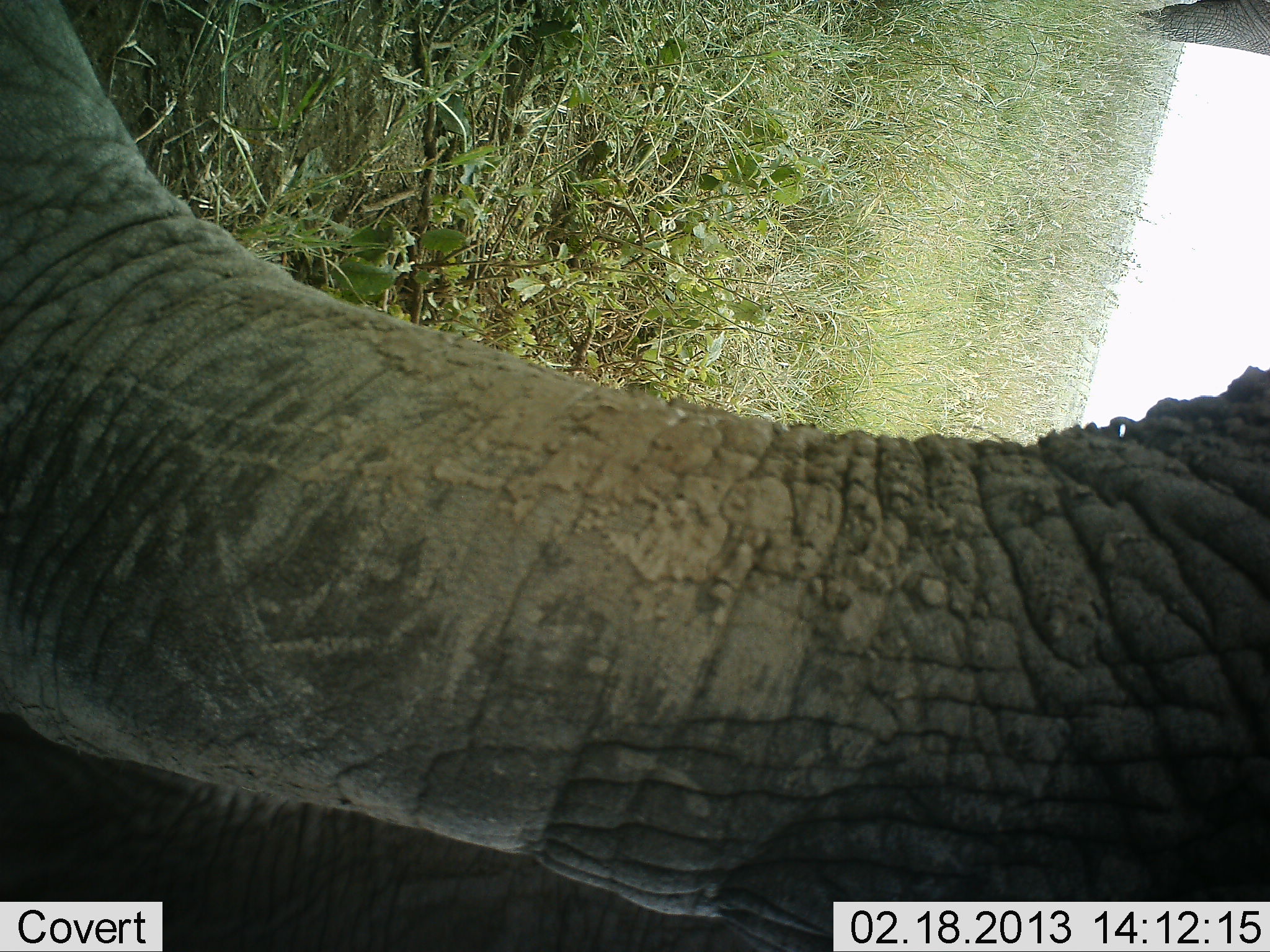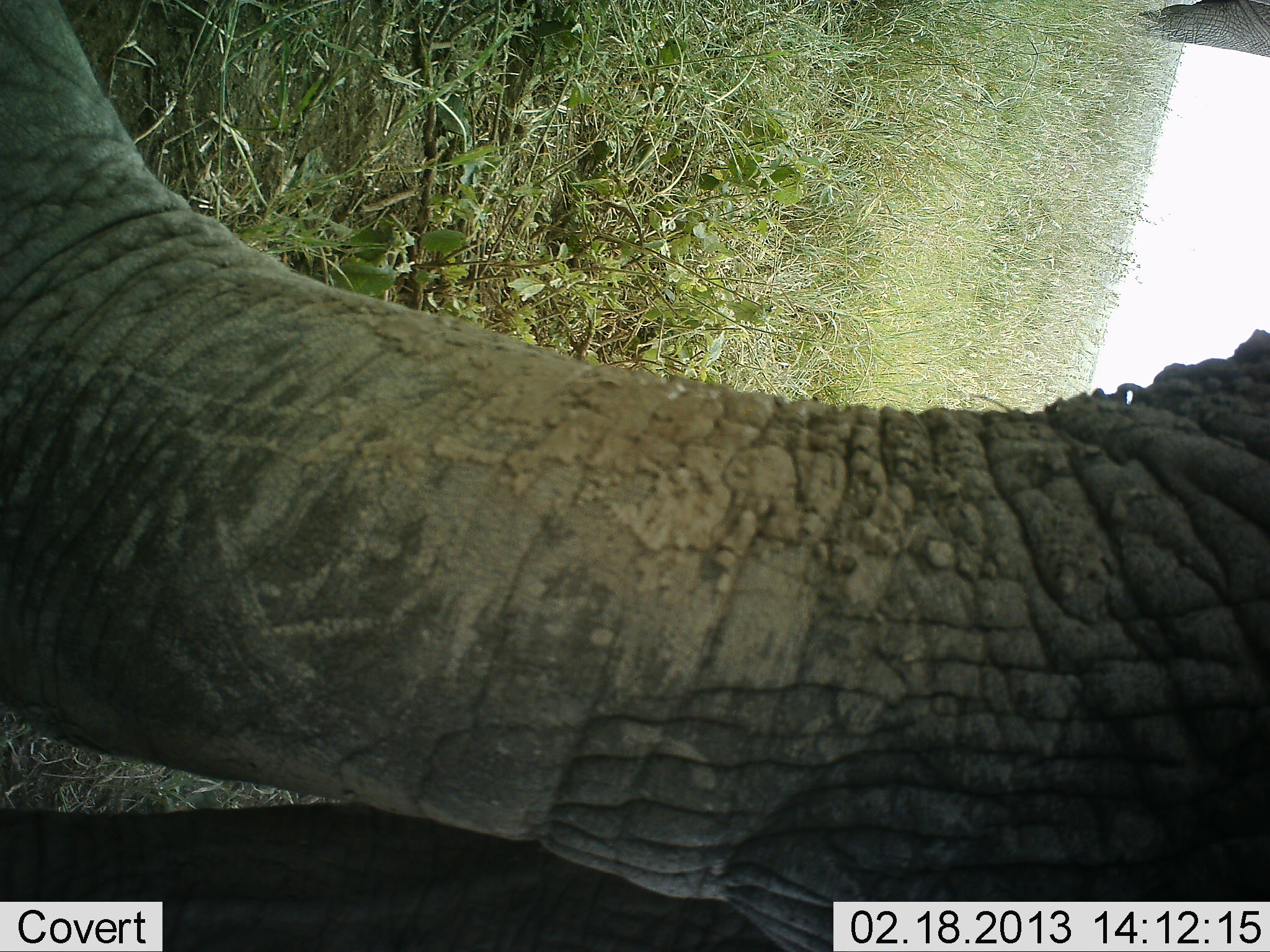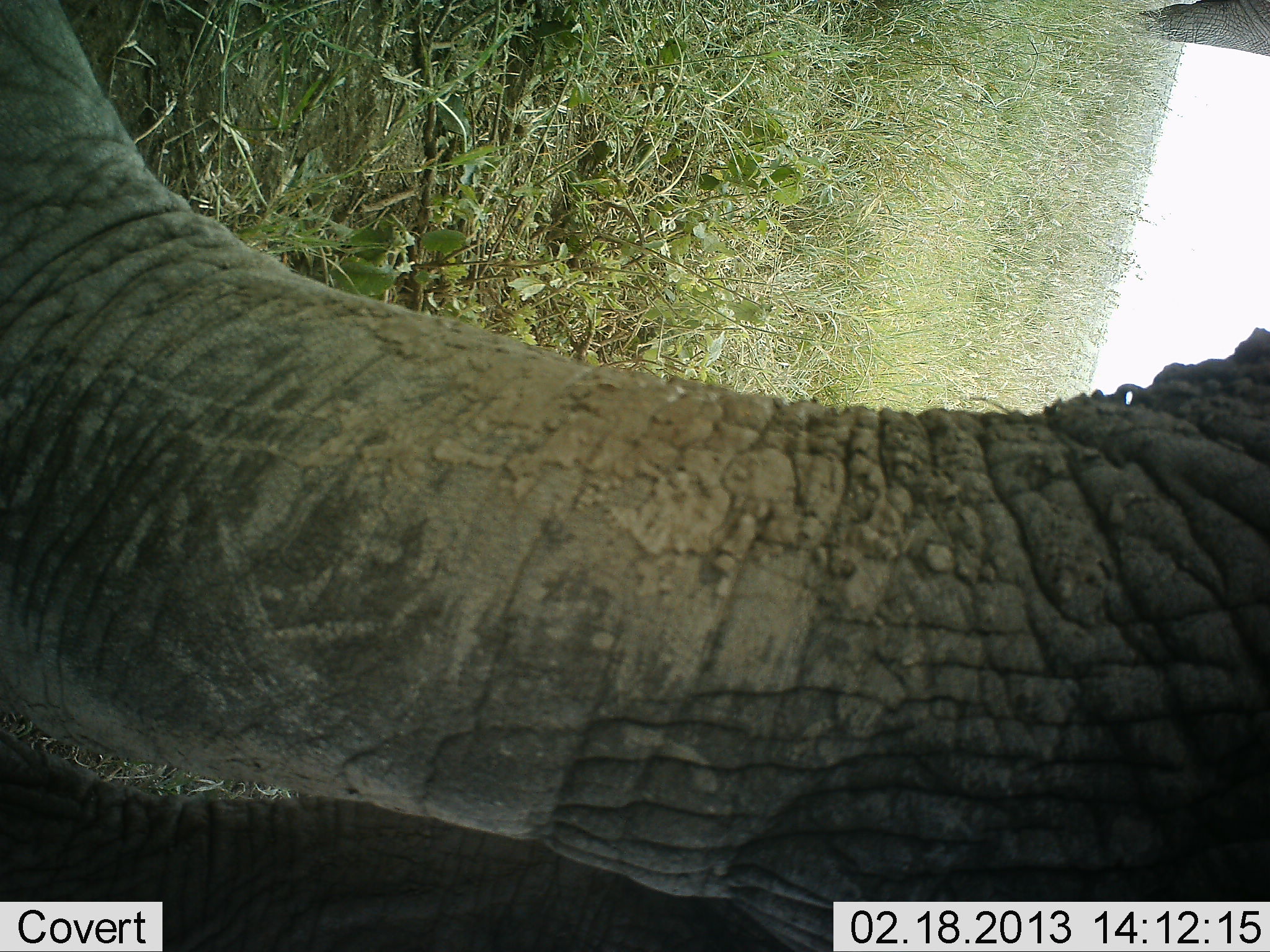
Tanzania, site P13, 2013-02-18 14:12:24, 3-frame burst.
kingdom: Animalia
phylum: Chordata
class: Mammalia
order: Proboscidea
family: Elephantidae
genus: Loxodonta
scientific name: Loxodonta africana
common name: african bush elephant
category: elephant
Elephant (african bush elephant) (Loxodonta africana), count 1. Behavior (volunteer vote fractions): standing 76%, resting 0%, moving 8%, interacting 11%. Young present (vote fraction): 0%. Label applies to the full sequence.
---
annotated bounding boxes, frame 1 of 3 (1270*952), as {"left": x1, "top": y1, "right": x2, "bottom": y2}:
animal: {"left": 1, "top": 0, "right": 1270, "bottom": 951}; {"left": 1139, "top": 0, "right": 1270, "bottom": 58}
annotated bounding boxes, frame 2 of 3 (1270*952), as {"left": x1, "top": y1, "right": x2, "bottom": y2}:
animal: {"left": 1, "top": 0, "right": 1270, "bottom": 951}; {"left": 1137, "top": 0, "right": 1270, "bottom": 58}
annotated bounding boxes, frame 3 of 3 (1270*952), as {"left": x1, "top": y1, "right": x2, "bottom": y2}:
animal: {"left": 1, "top": 0, "right": 1270, "bottom": 951}; {"left": 1140, "top": 0, "right": 1270, "bottom": 55}